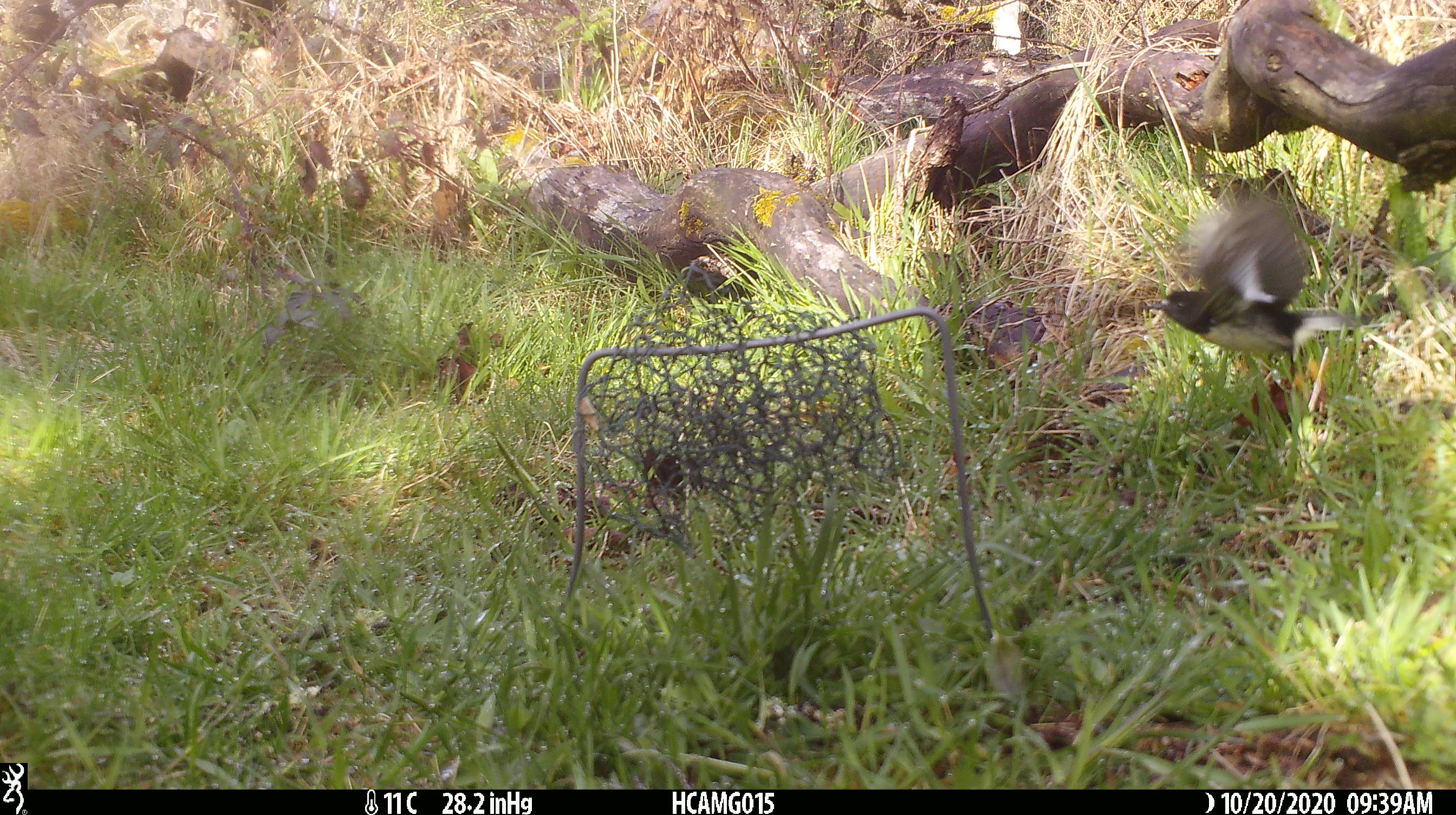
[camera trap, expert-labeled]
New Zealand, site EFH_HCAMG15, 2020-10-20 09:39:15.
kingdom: Animalia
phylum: Chordata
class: Aves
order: Passeriformes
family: Petroicidae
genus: Petroica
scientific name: Petroica macrocephala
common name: tomtit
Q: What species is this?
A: Tomtit (Petroica macrocephala).